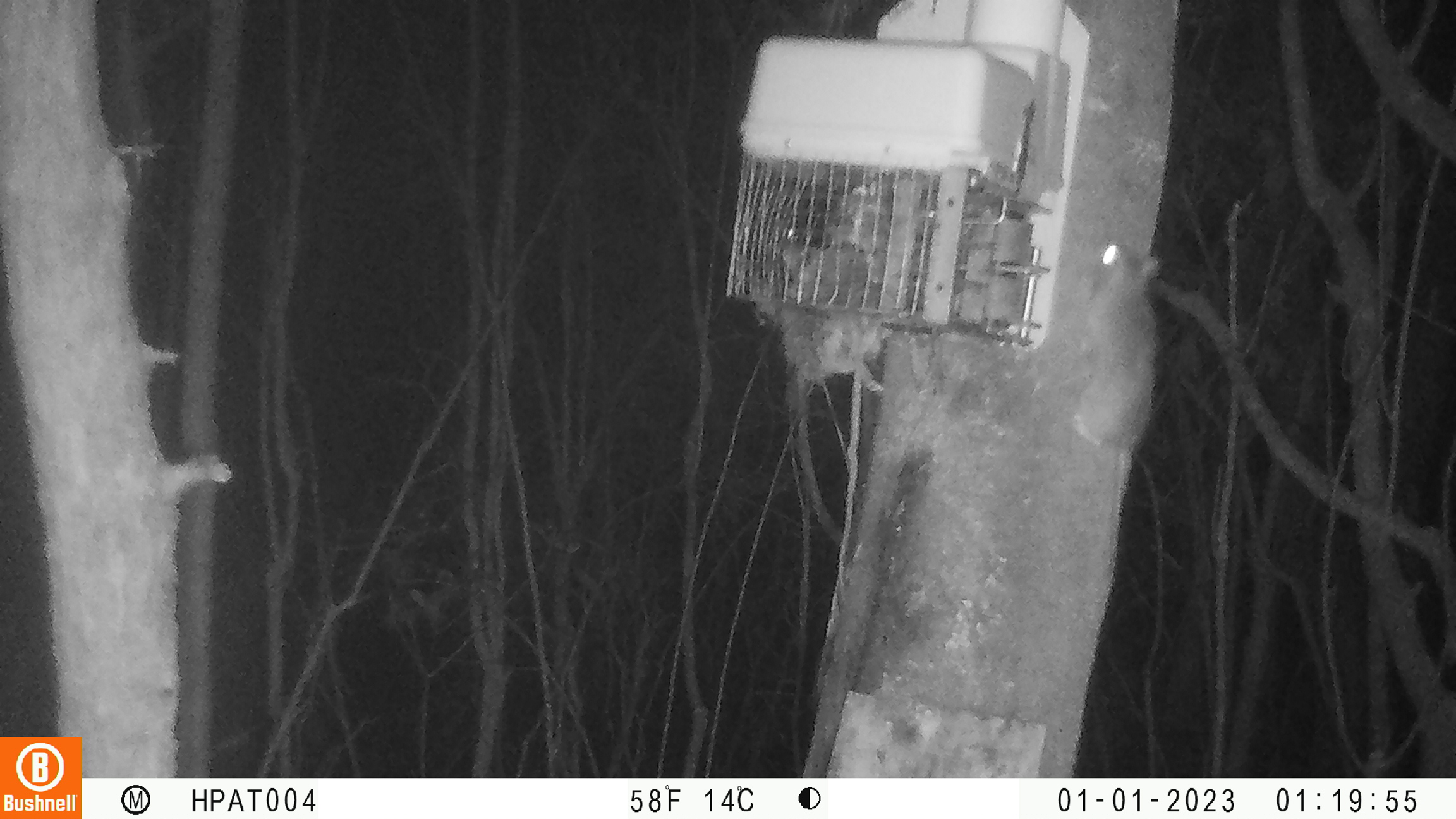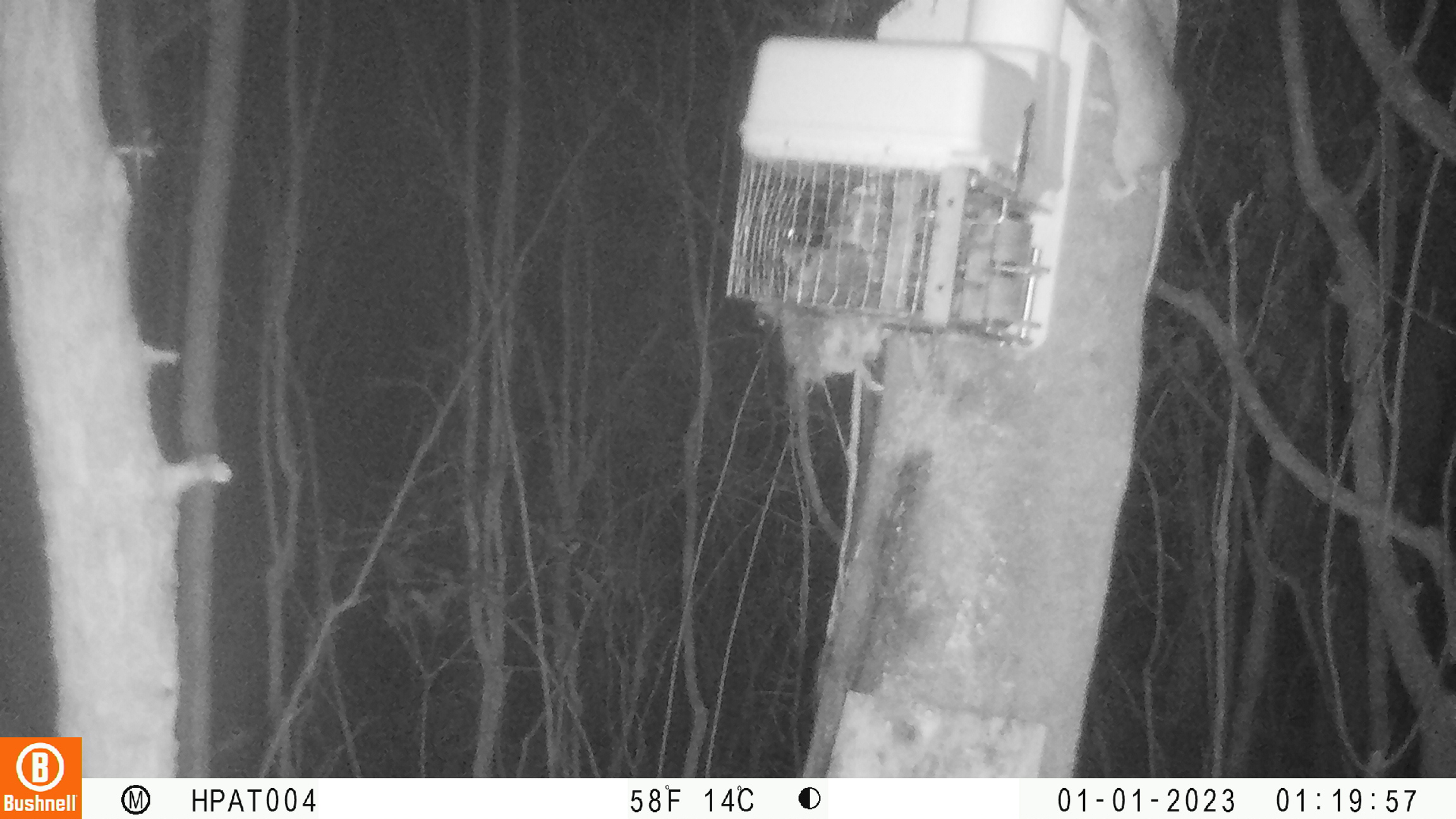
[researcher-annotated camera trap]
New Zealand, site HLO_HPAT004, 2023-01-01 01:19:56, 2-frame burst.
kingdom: Animalia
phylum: Chordata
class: Mammalia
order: Rodentia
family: Muridae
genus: Rattus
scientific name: Rattus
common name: rat